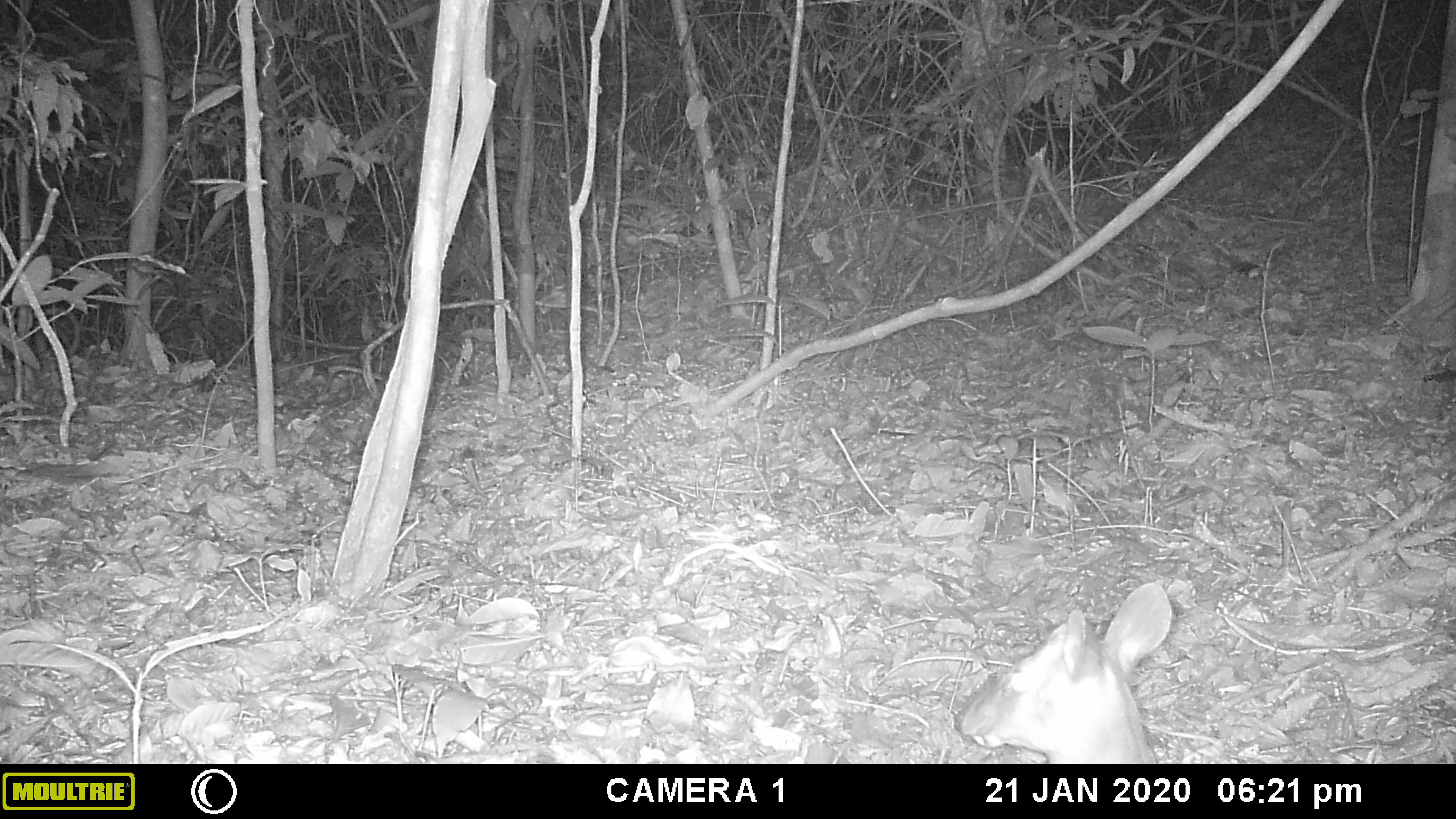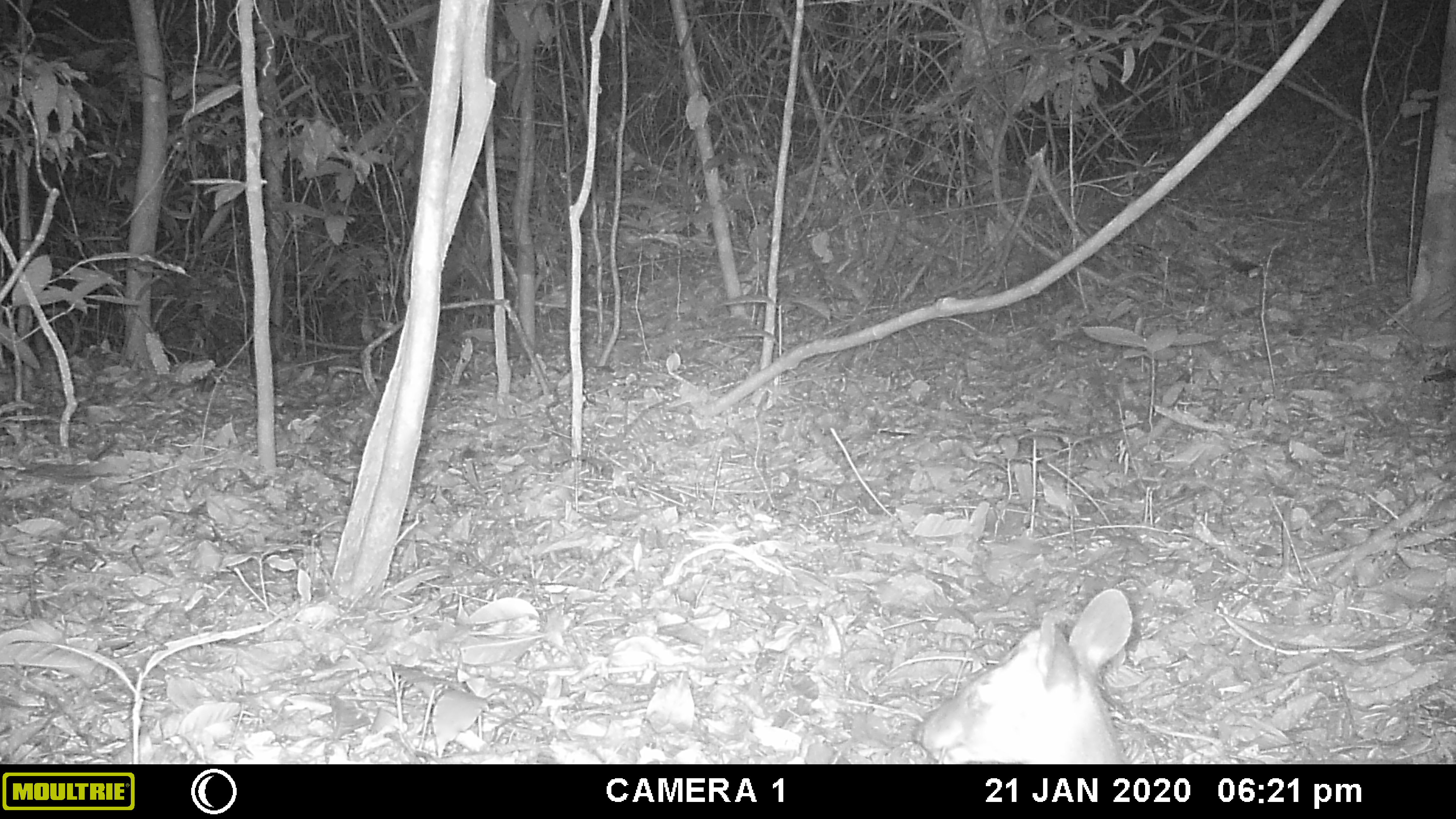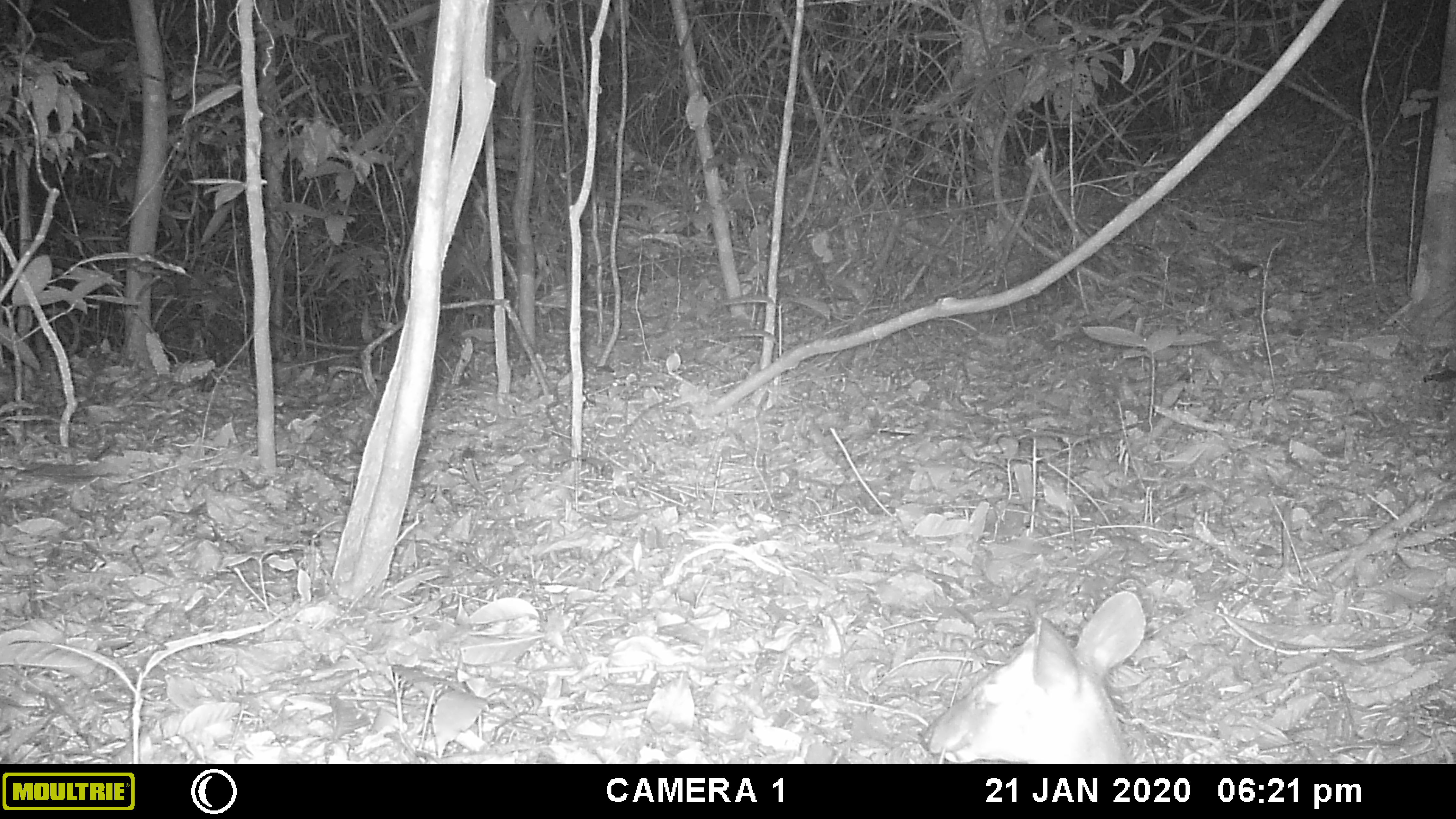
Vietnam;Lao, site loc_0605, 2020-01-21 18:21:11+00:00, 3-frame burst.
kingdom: Animalia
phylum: Chordata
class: Mammalia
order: Artiodactyla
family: Cervidae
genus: Muntiacus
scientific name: Muntiacus rooseveltorum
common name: roosevelt's muntjac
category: roosevelts muntjac group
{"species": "roosevelts muntjac group (roosevelt's muntjac) (Muntiacus rooseveltorum)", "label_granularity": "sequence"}